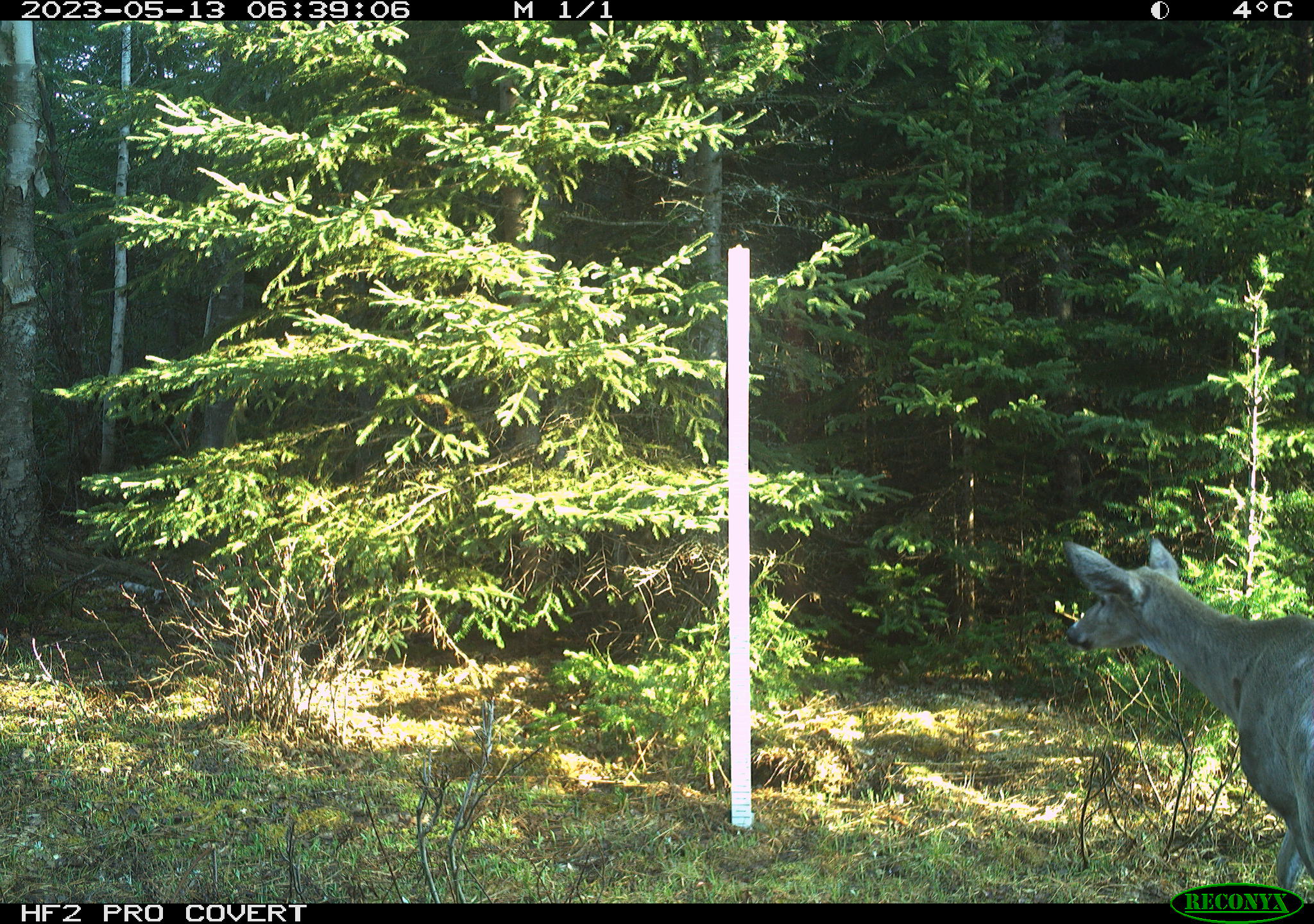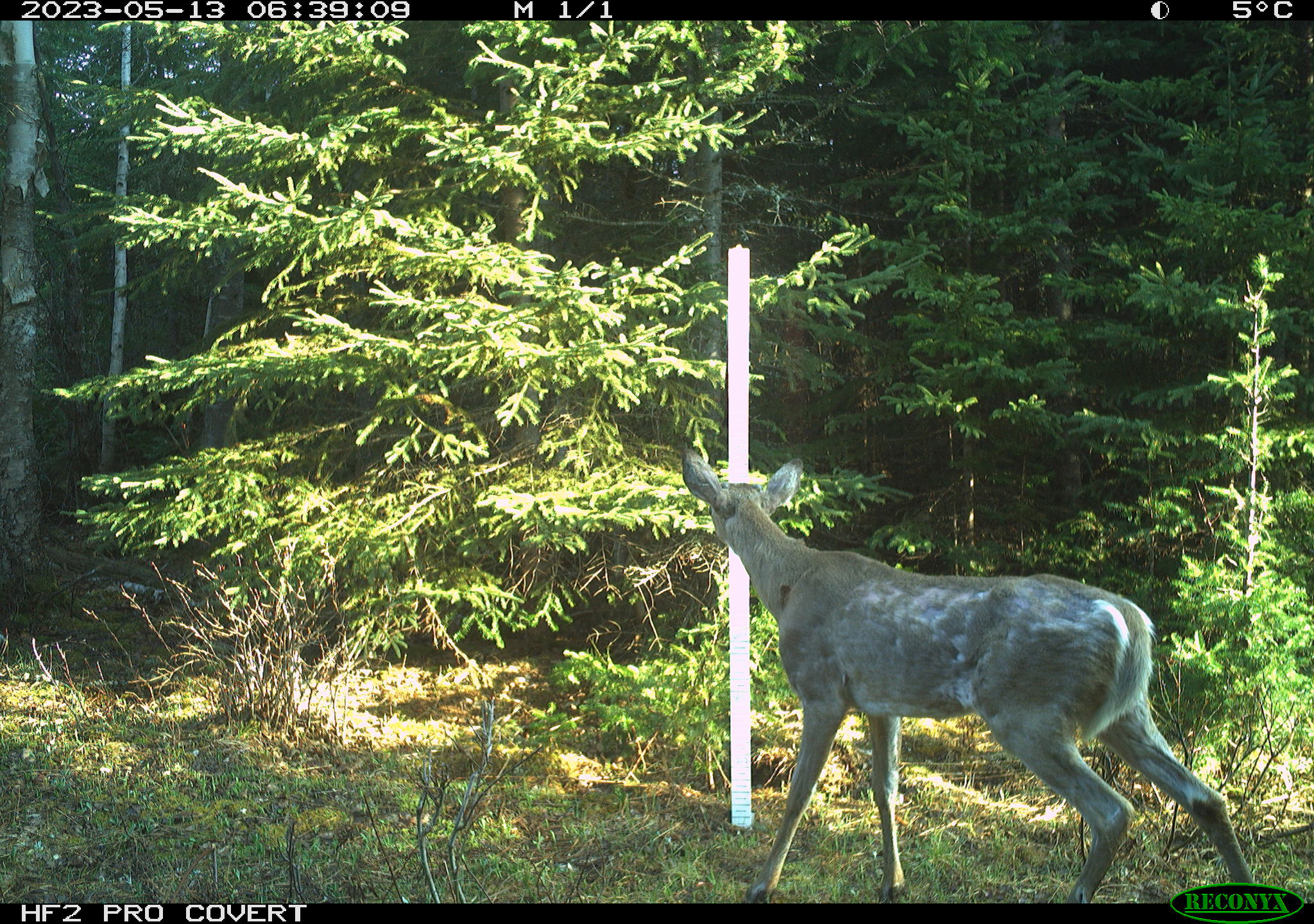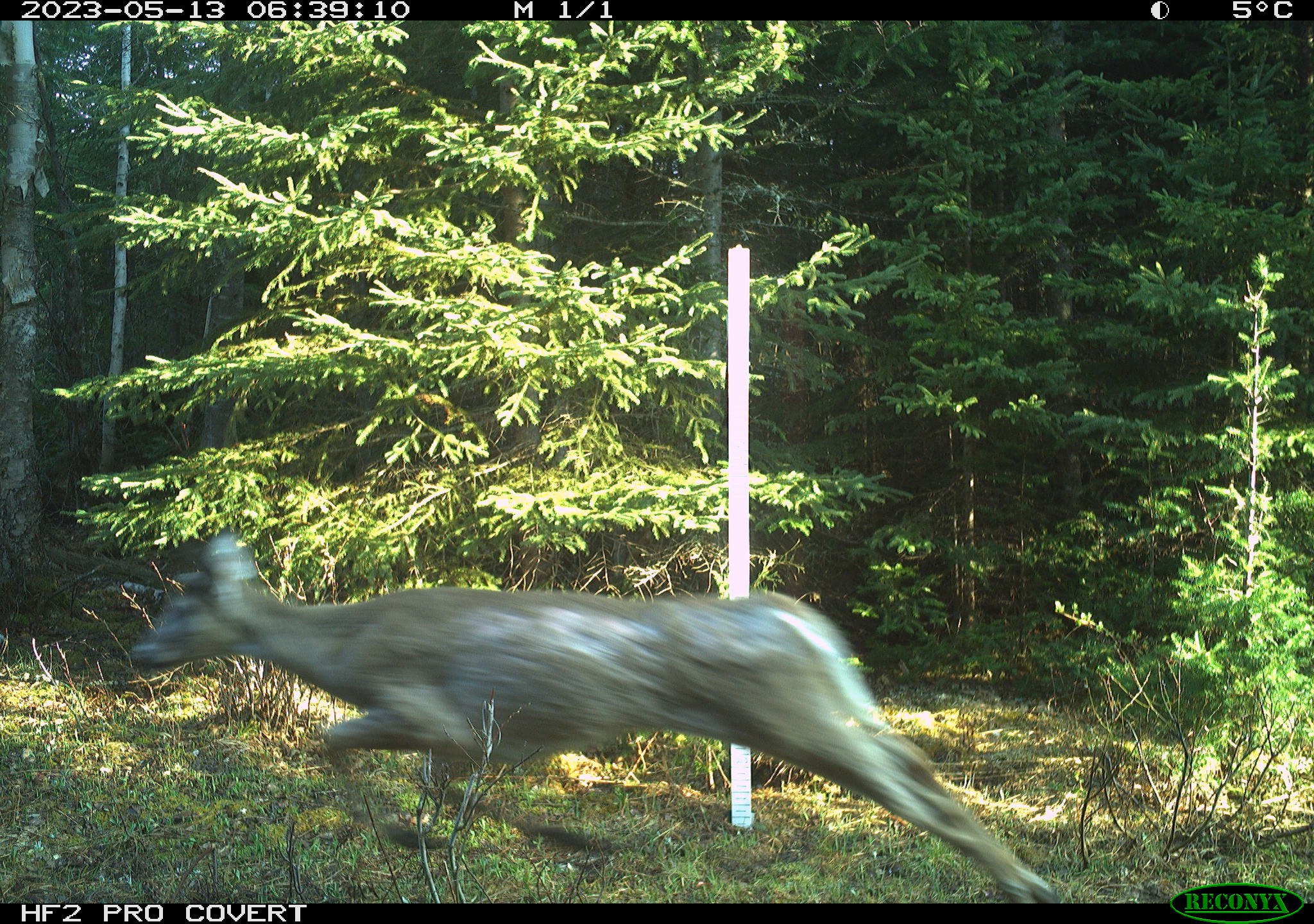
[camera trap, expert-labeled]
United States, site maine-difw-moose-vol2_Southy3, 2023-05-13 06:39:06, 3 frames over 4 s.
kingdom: Animalia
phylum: Chordata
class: Mammalia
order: Artiodactyla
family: Cervidae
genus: Odocoileus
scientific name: Odocoileus virginianus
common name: white-tailed deer